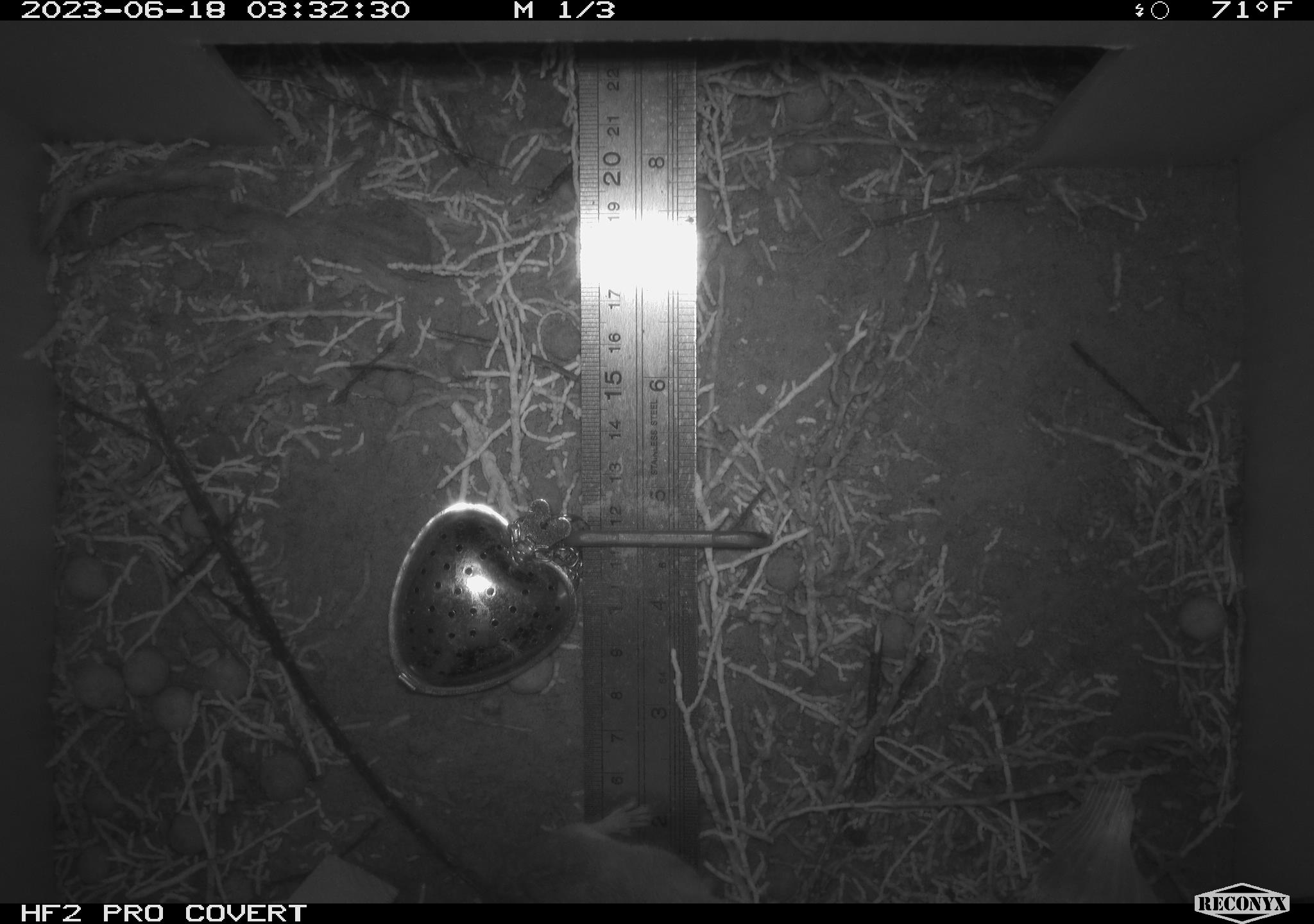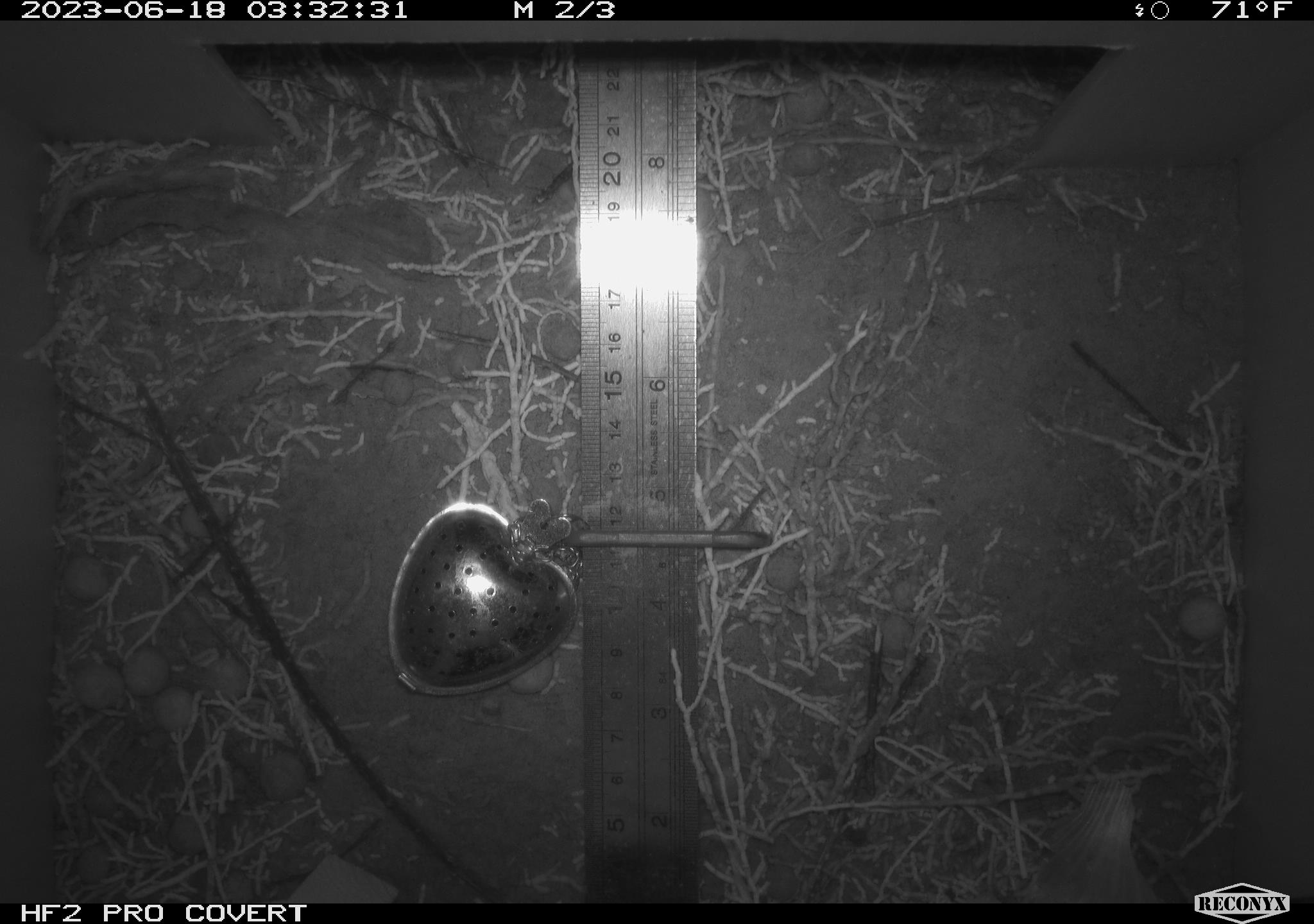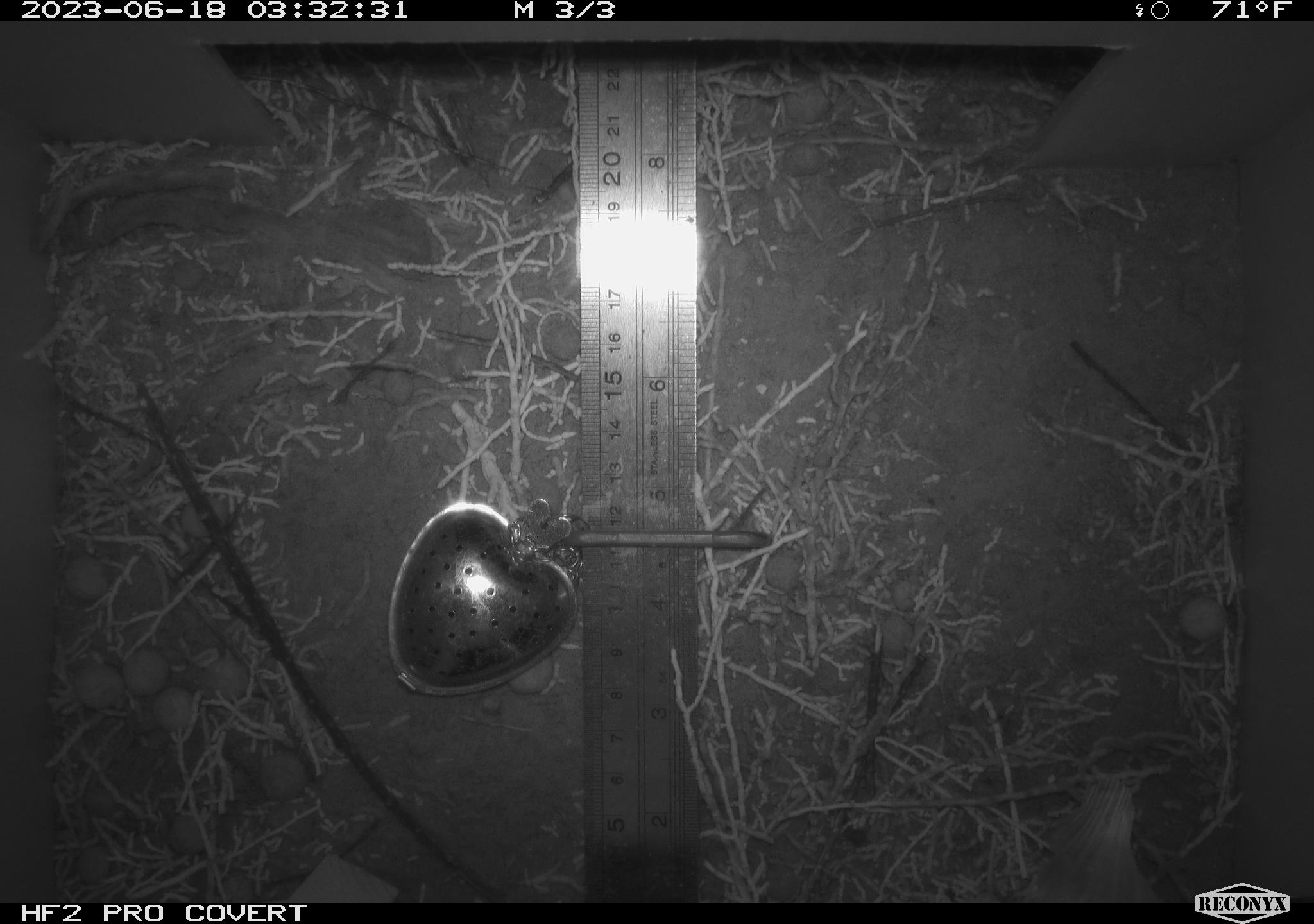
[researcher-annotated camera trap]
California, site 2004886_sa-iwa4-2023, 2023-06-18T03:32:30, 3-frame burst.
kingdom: Animalia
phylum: Chordata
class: Mammalia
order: Rodentia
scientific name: Rodentia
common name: mouse species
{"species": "mouse species (Rodentia)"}